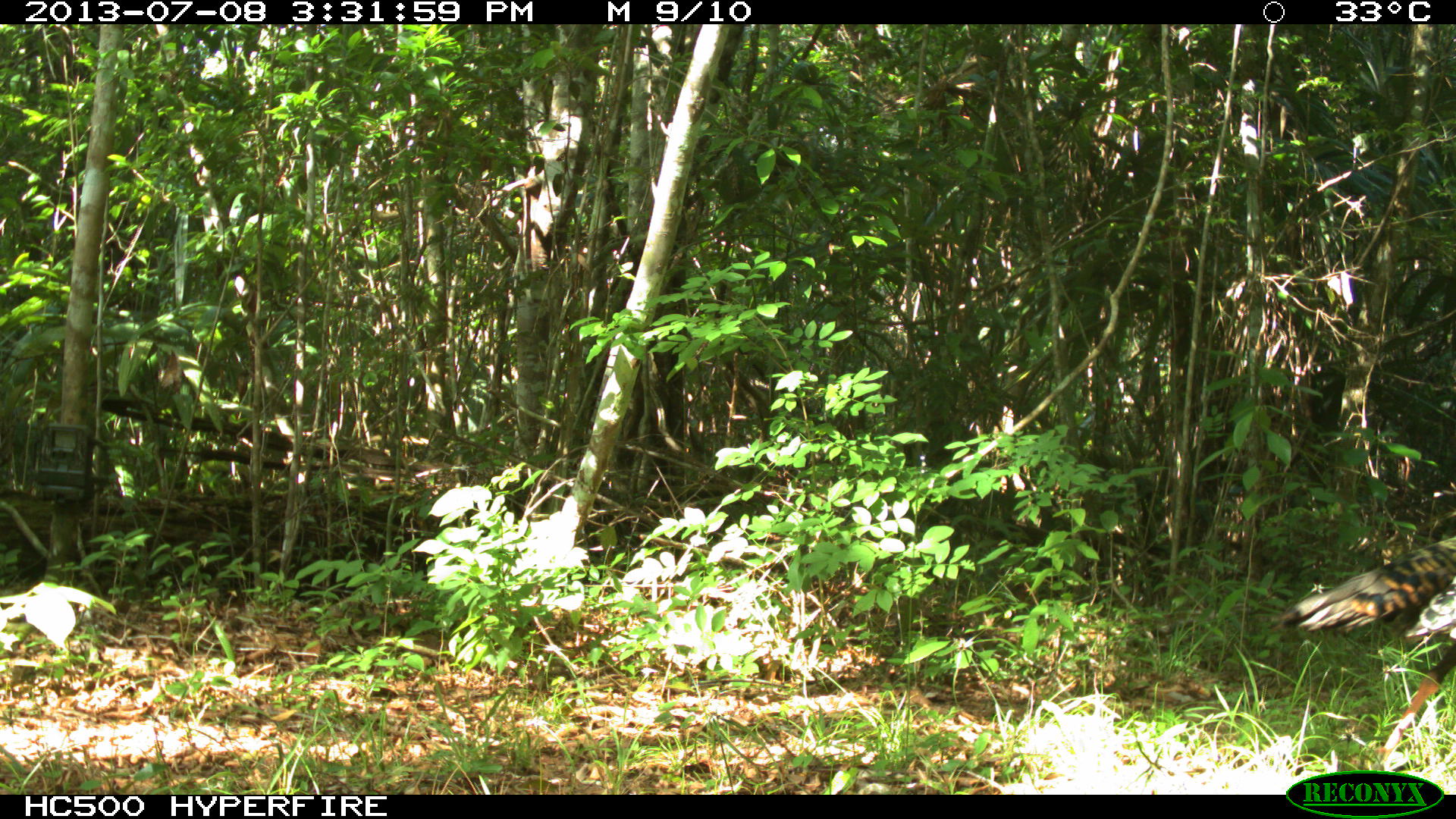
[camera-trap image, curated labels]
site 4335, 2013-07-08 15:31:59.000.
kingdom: Animalia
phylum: Chordata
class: Aves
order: Galliformes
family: Phasianidae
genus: Meleagris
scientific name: Meleagris ocellata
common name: ocellated turkey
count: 1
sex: female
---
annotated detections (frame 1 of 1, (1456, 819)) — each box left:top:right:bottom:
meleagris ocellata: 1265:536:1456:773